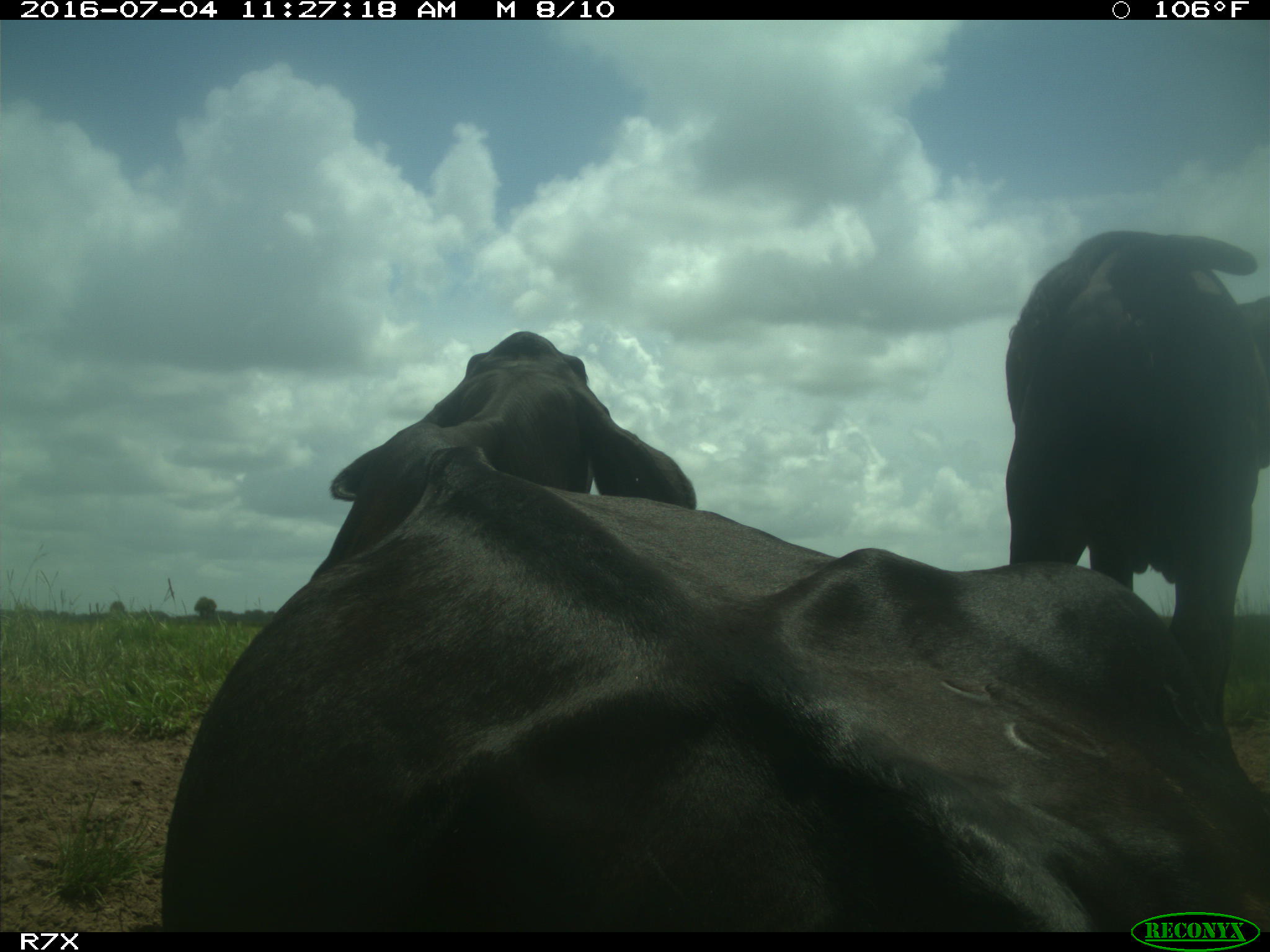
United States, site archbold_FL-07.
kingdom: Animalia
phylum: Chordata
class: Mammalia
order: Artiodactyla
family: Bovidae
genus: Bos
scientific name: Bos taurus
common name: domestic cow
Bos taurus (domestic cow).